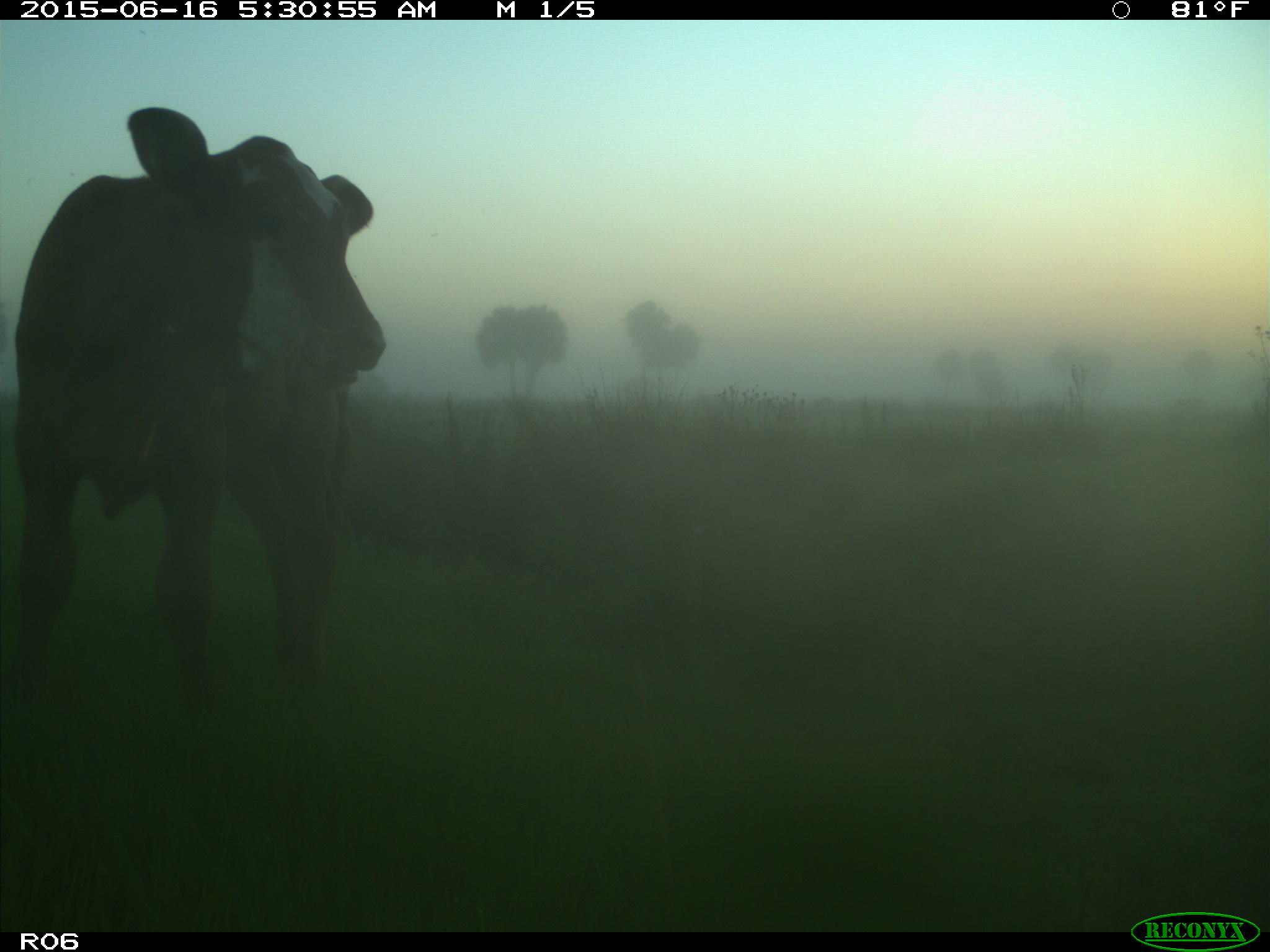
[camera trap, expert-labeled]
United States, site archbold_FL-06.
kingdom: Animalia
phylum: Chordata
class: Mammalia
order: Artiodactyla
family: Bovidae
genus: Bos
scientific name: Bos taurus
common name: domestic cow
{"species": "Bos taurus (domestic cow)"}